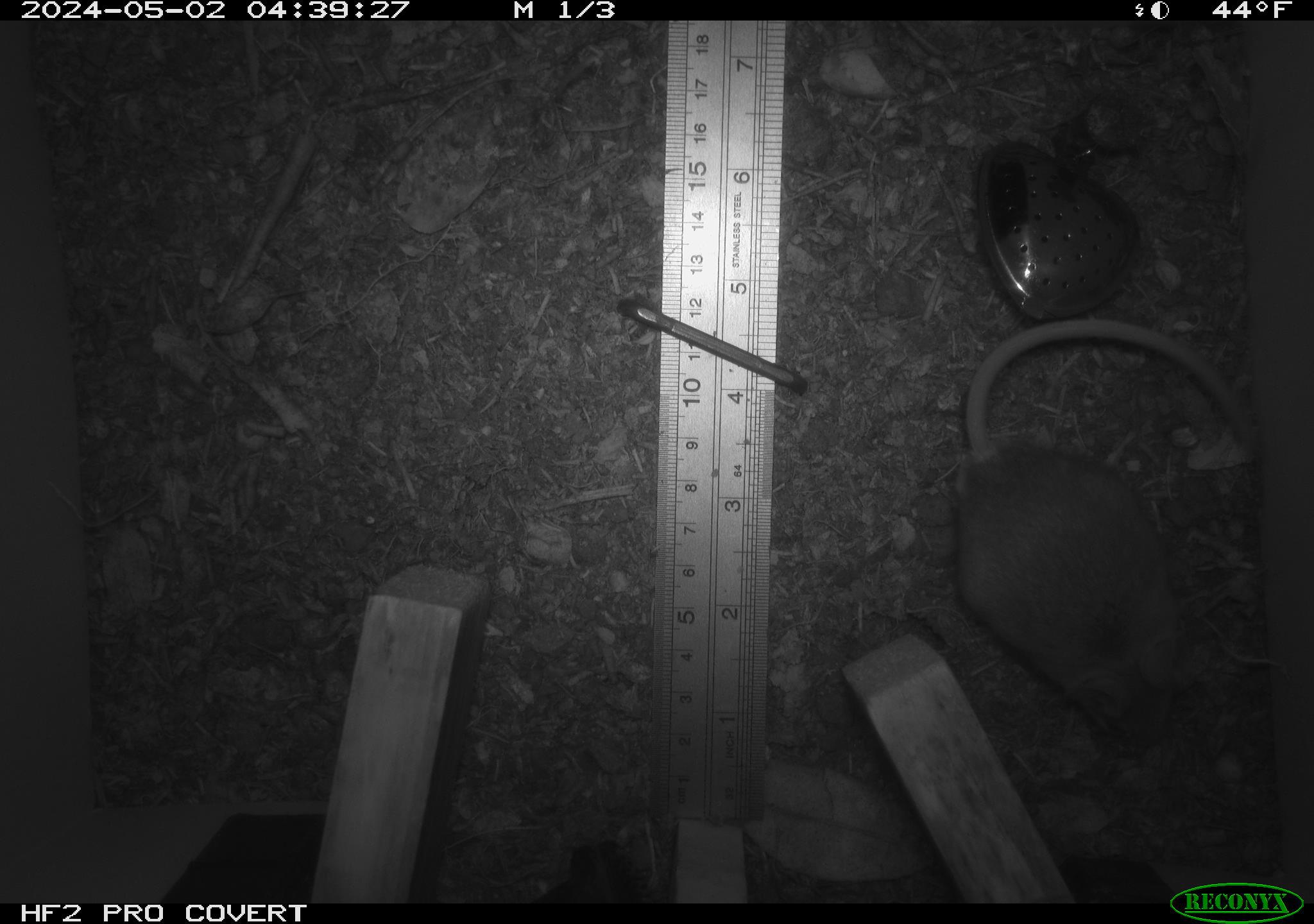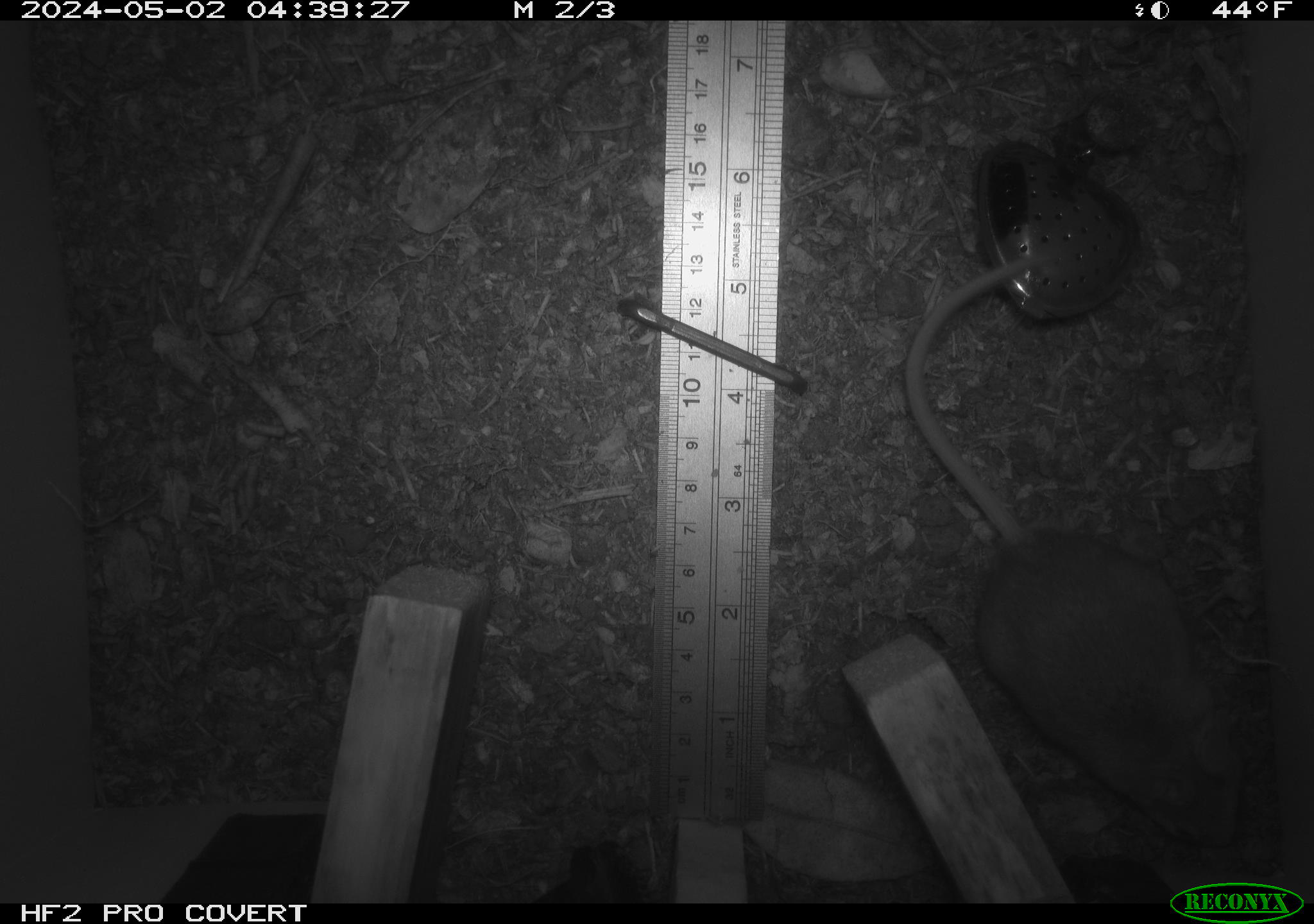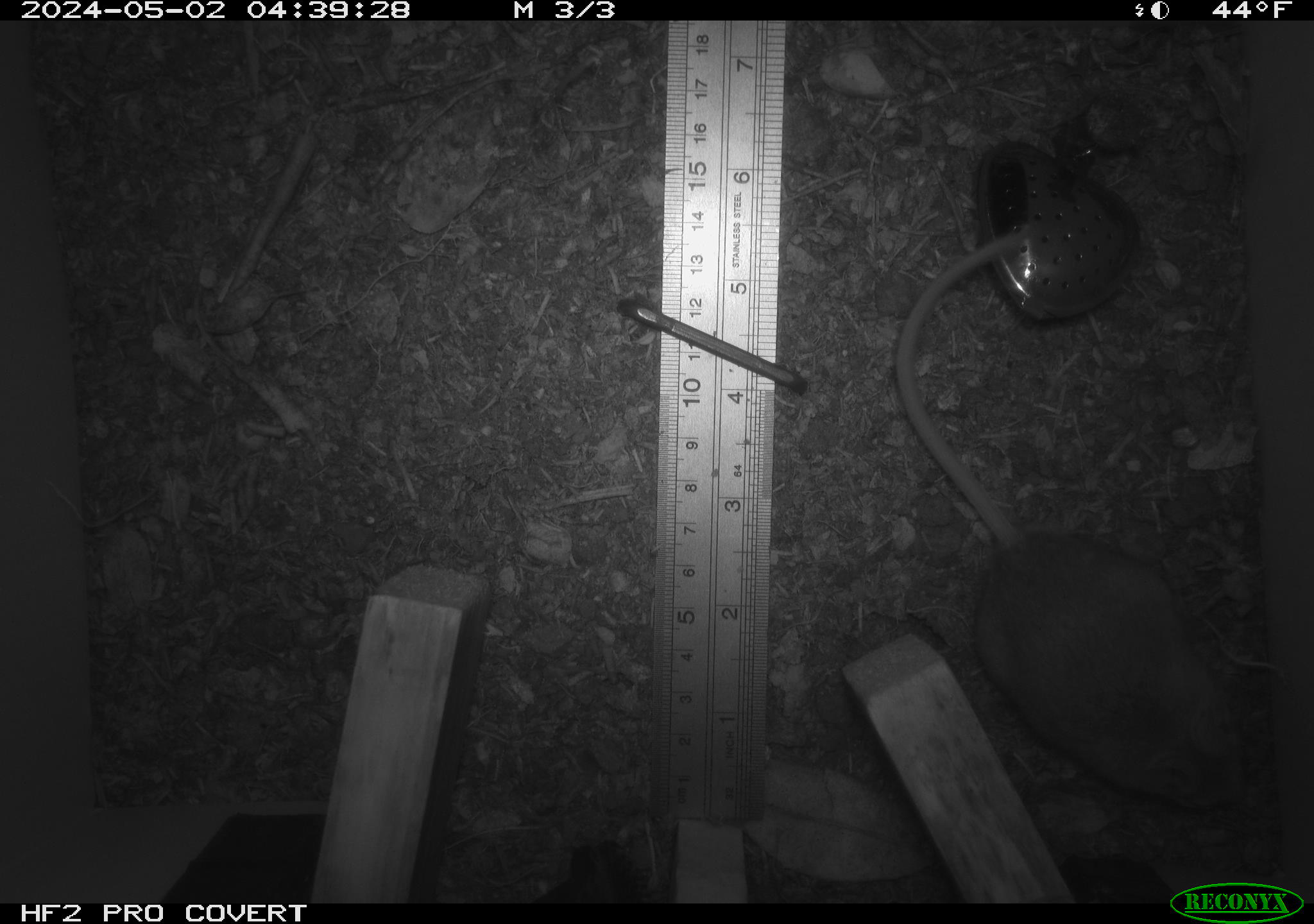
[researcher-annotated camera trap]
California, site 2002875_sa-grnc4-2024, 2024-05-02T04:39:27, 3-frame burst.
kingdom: Animalia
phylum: Chordata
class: Mammalia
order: Rodentia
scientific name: Rodentia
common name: rodent